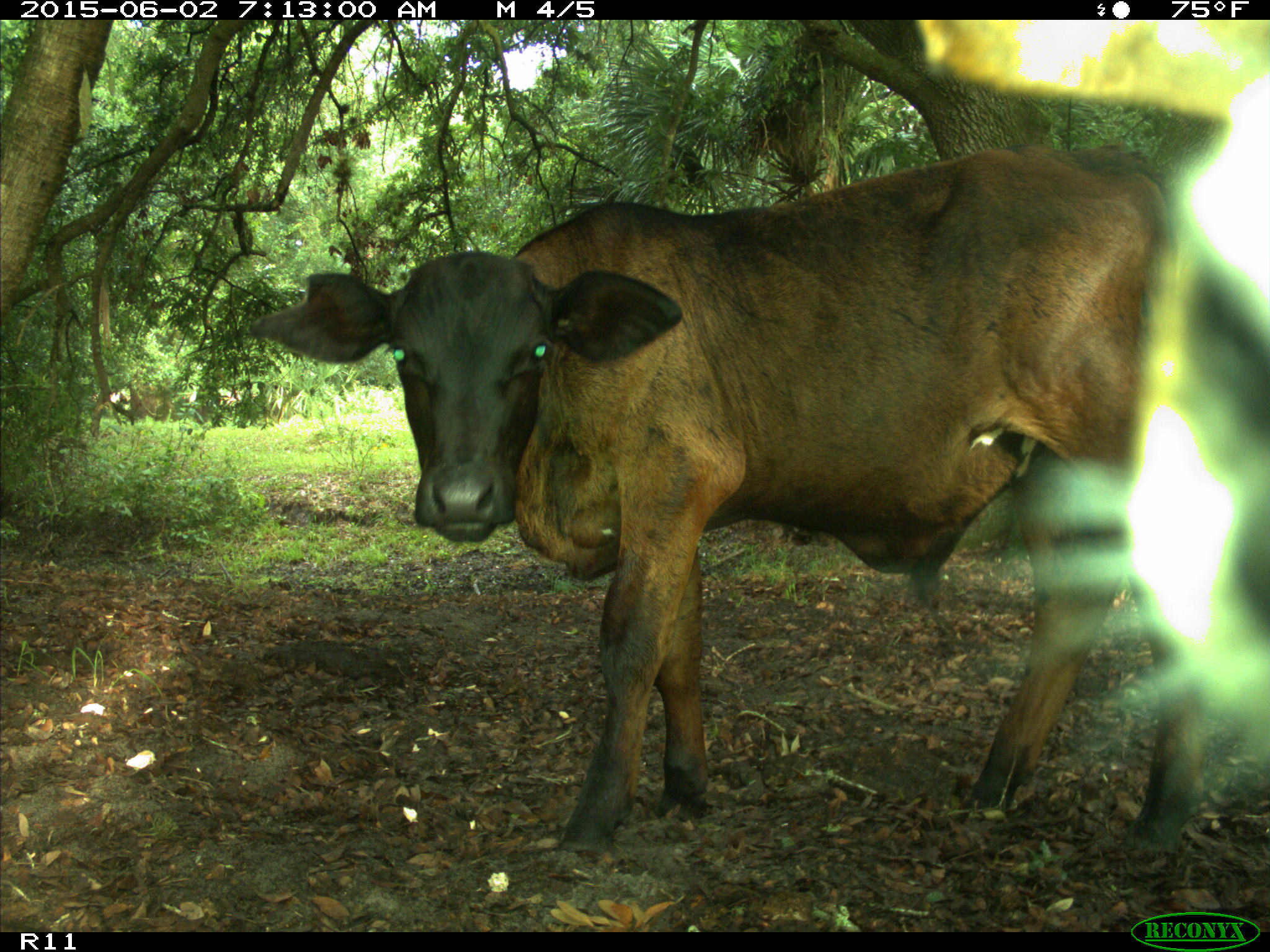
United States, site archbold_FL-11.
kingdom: Animalia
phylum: Chordata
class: Mammalia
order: Artiodactyla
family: Bovidae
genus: Bos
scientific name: Bos taurus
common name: domestic cow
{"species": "Bos taurus (domestic cow)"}